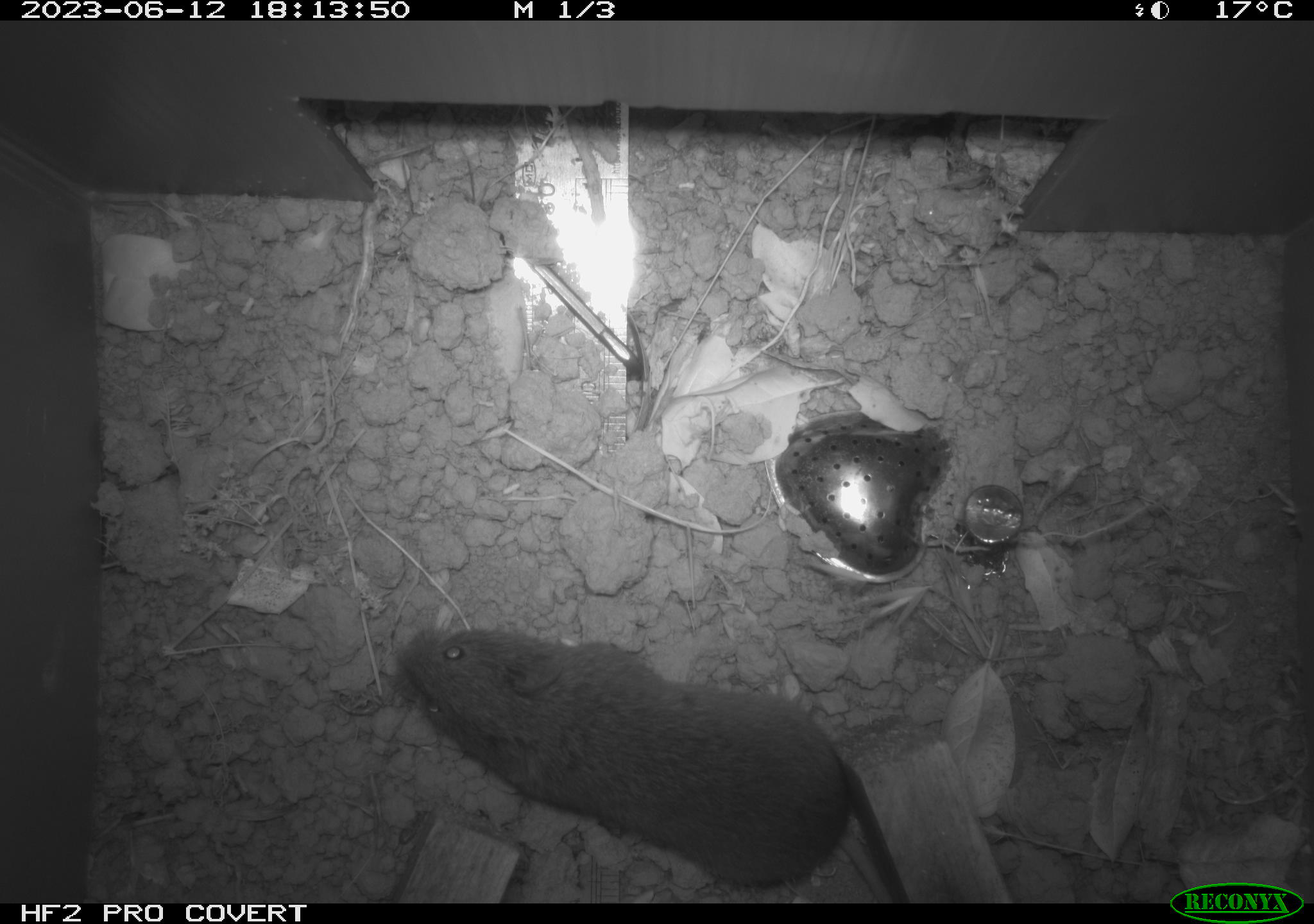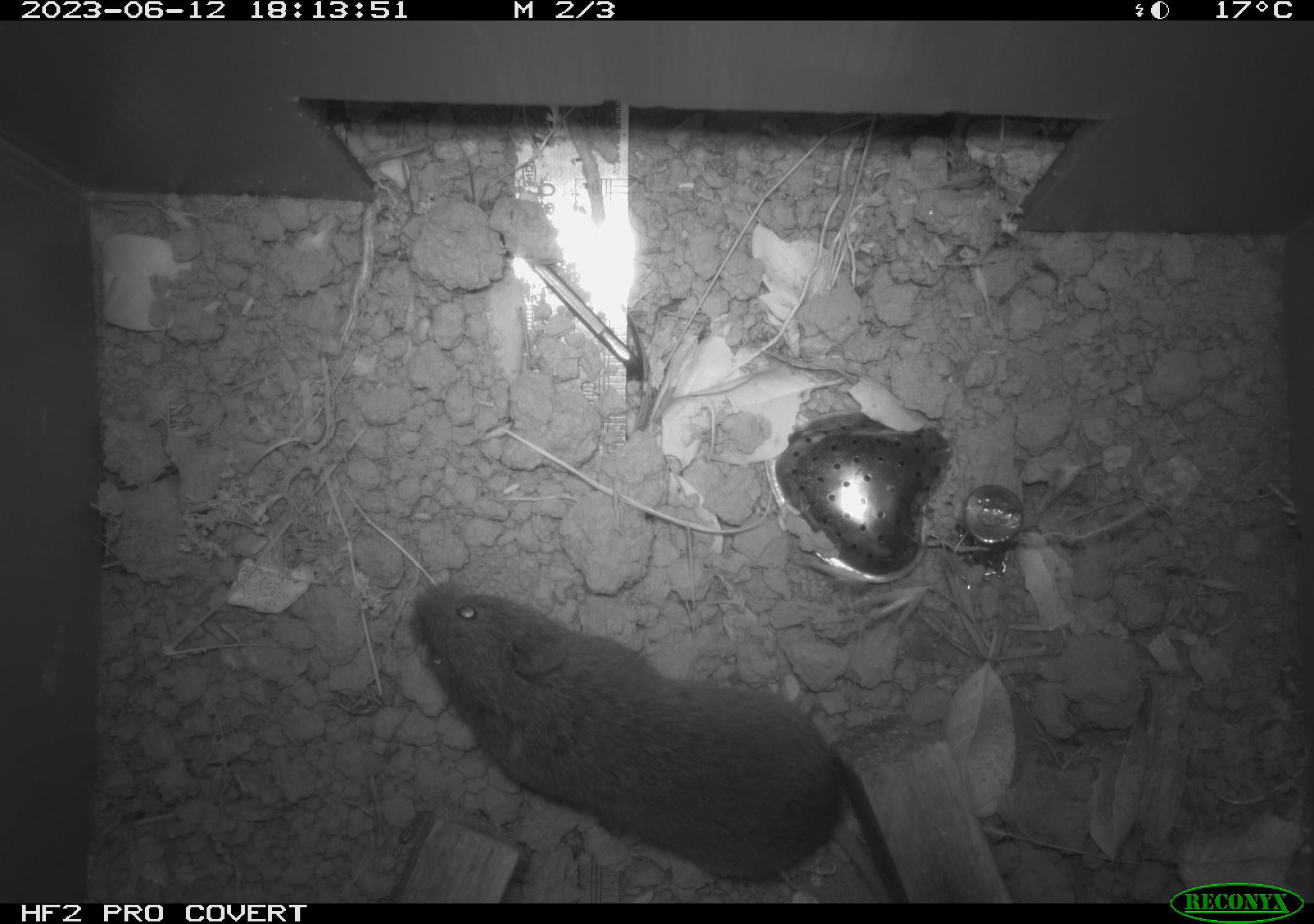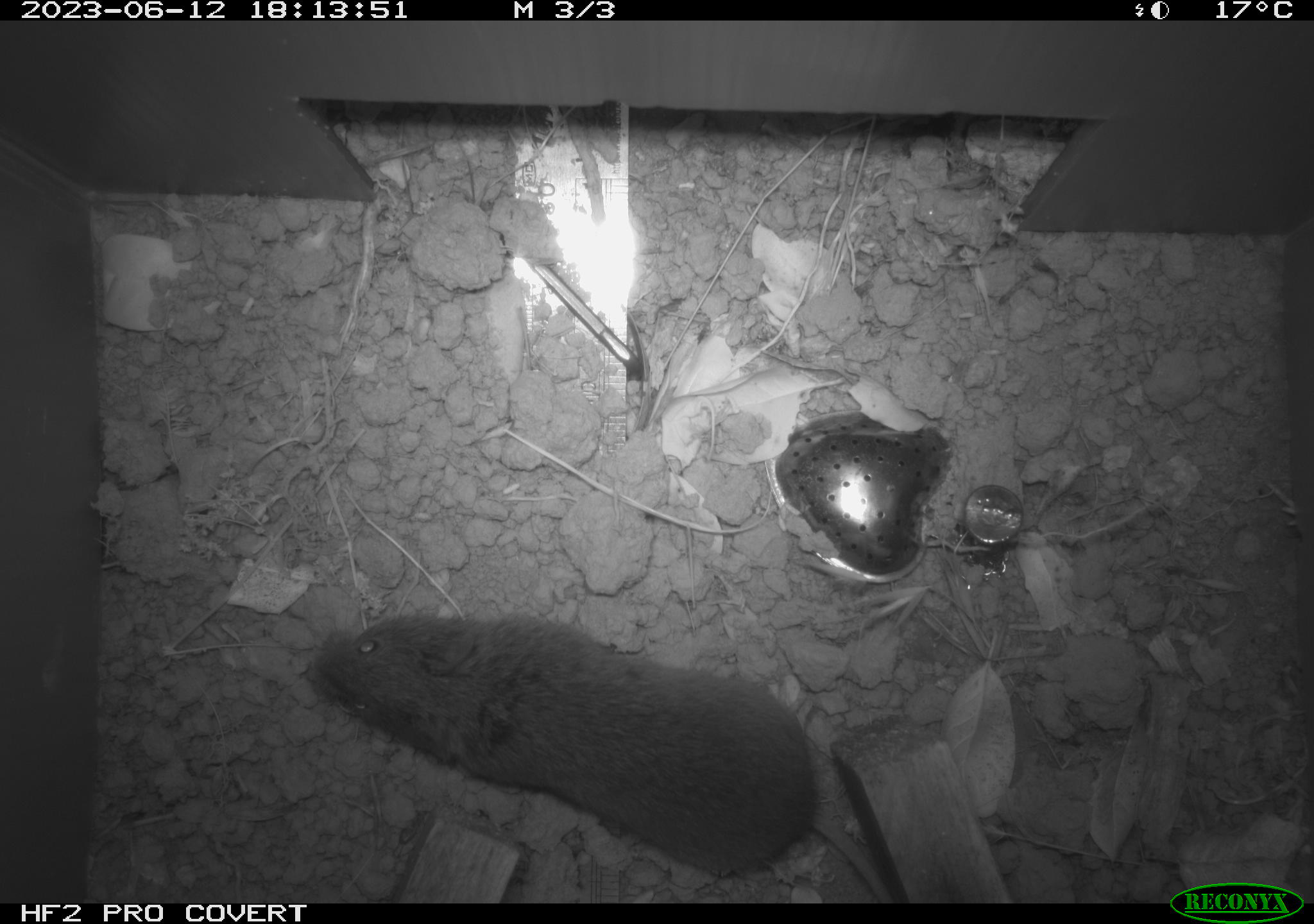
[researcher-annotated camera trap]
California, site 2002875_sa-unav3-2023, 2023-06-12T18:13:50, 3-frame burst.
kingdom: Animalia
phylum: Chordata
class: Mammalia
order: Rodentia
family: Cricetidae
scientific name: Arvicolinae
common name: voles, lemmings, and muskrats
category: arvicolinae subfamily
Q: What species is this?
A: Arvicolinae subfamily (voles, lemmings, and muskrats) (Arvicolinae).